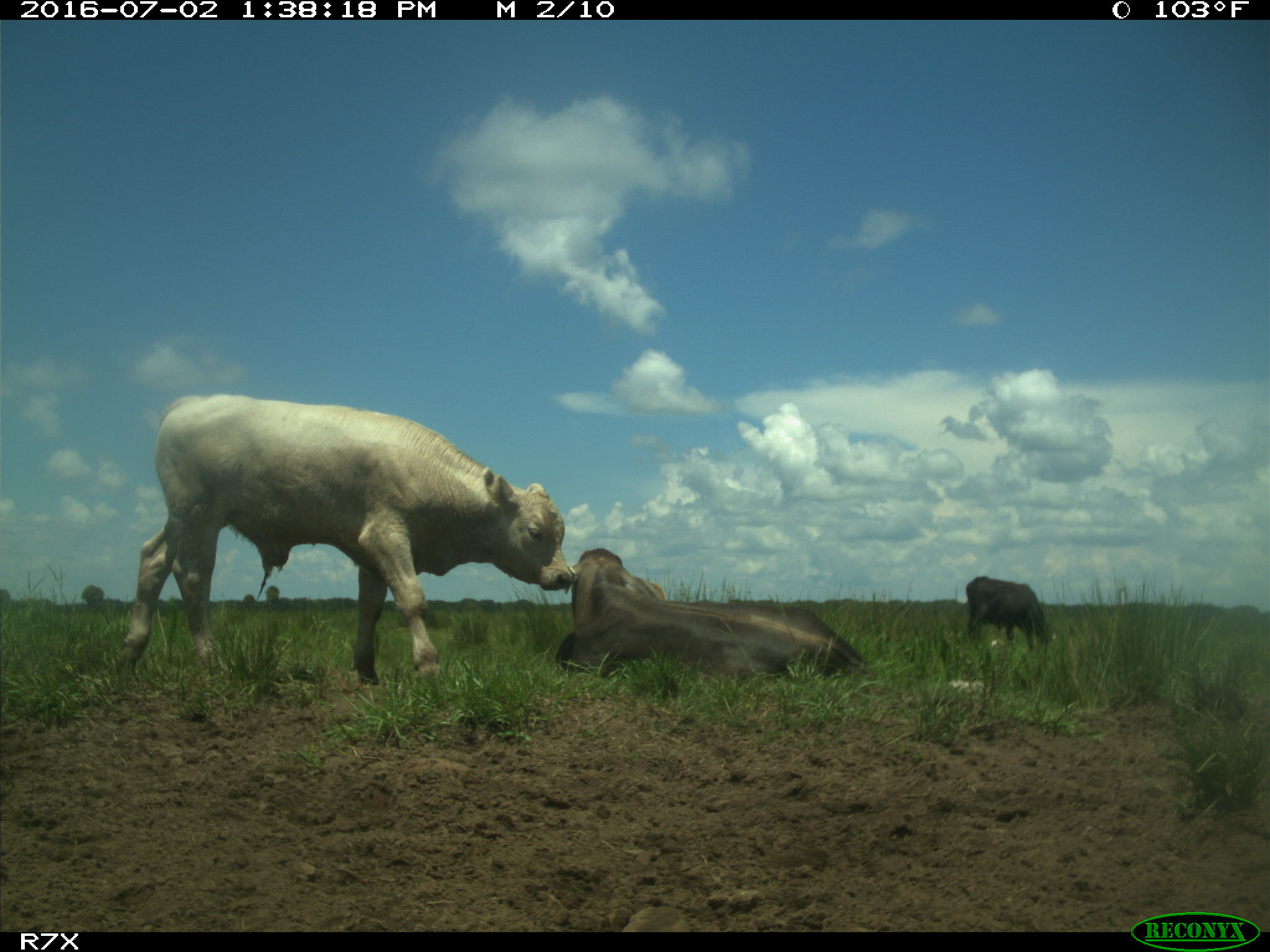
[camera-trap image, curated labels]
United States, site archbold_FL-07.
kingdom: Animalia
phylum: Chordata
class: Mammalia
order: Artiodactyla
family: Bovidae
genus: Bos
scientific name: Bos taurus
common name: domestic cow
Bos taurus (domestic cow).